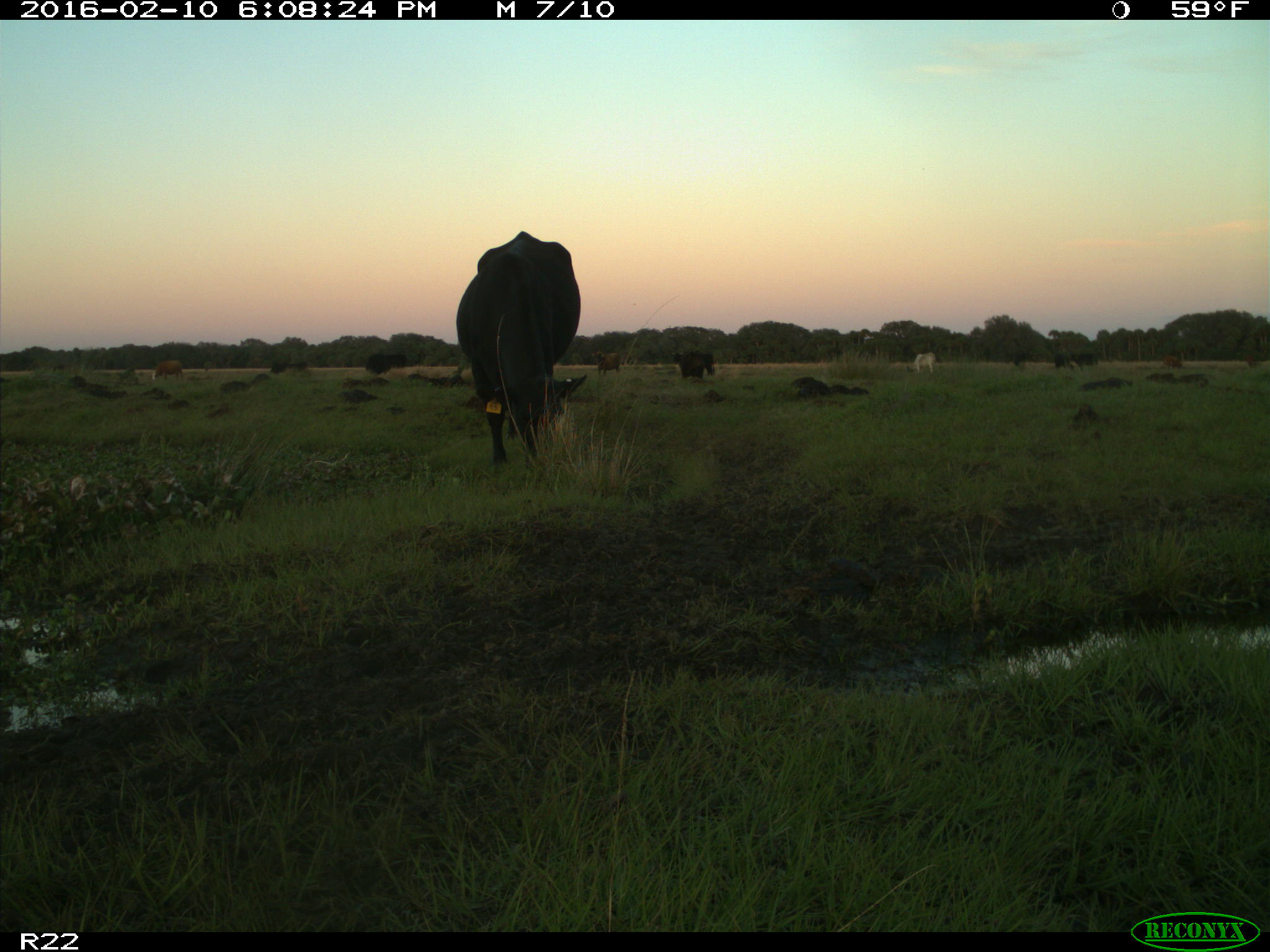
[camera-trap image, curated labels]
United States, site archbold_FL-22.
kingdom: Animalia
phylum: Chordata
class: Mammalia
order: Artiodactyla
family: Bovidae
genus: Bos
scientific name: Bos taurus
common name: domestic cow